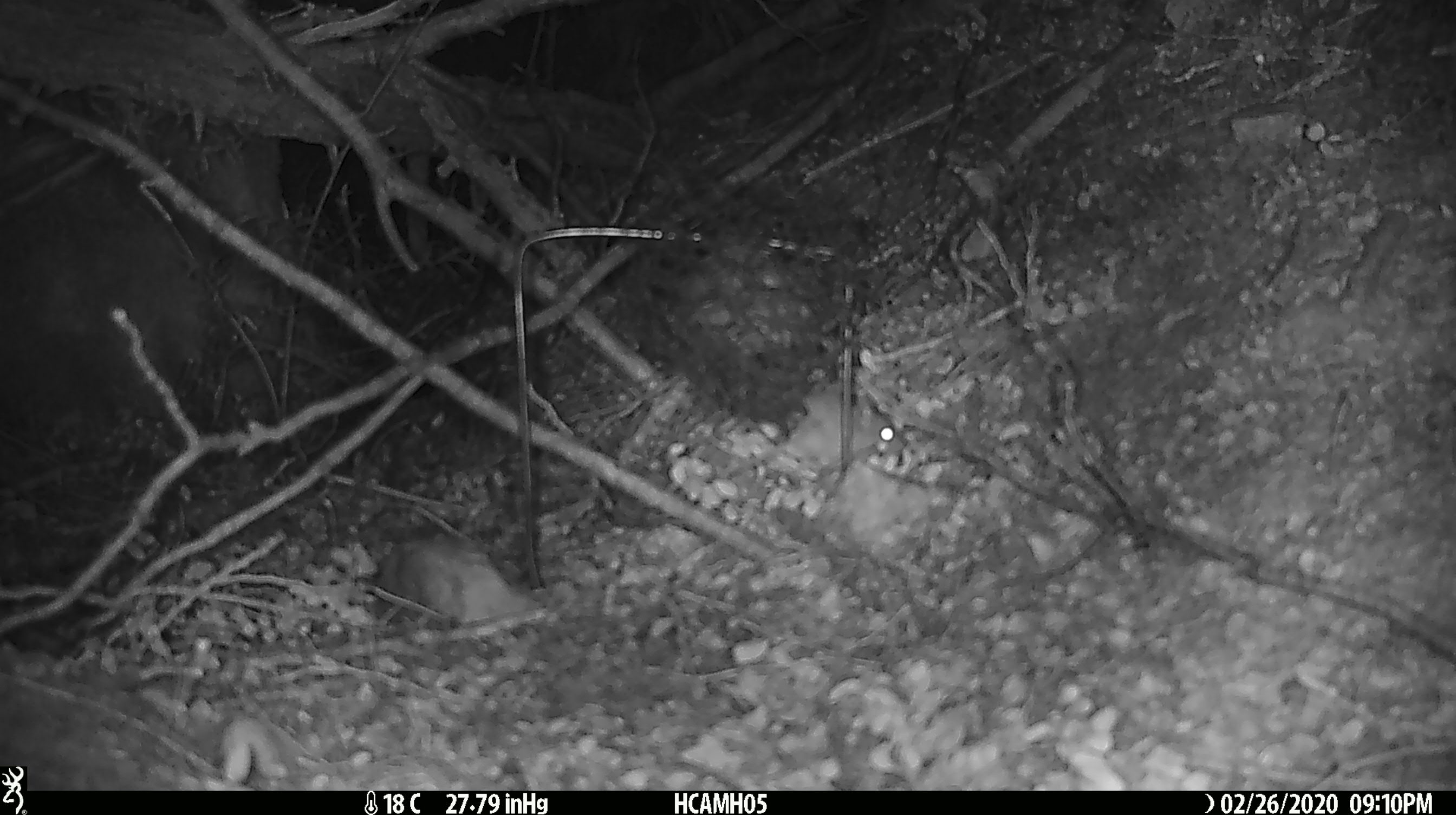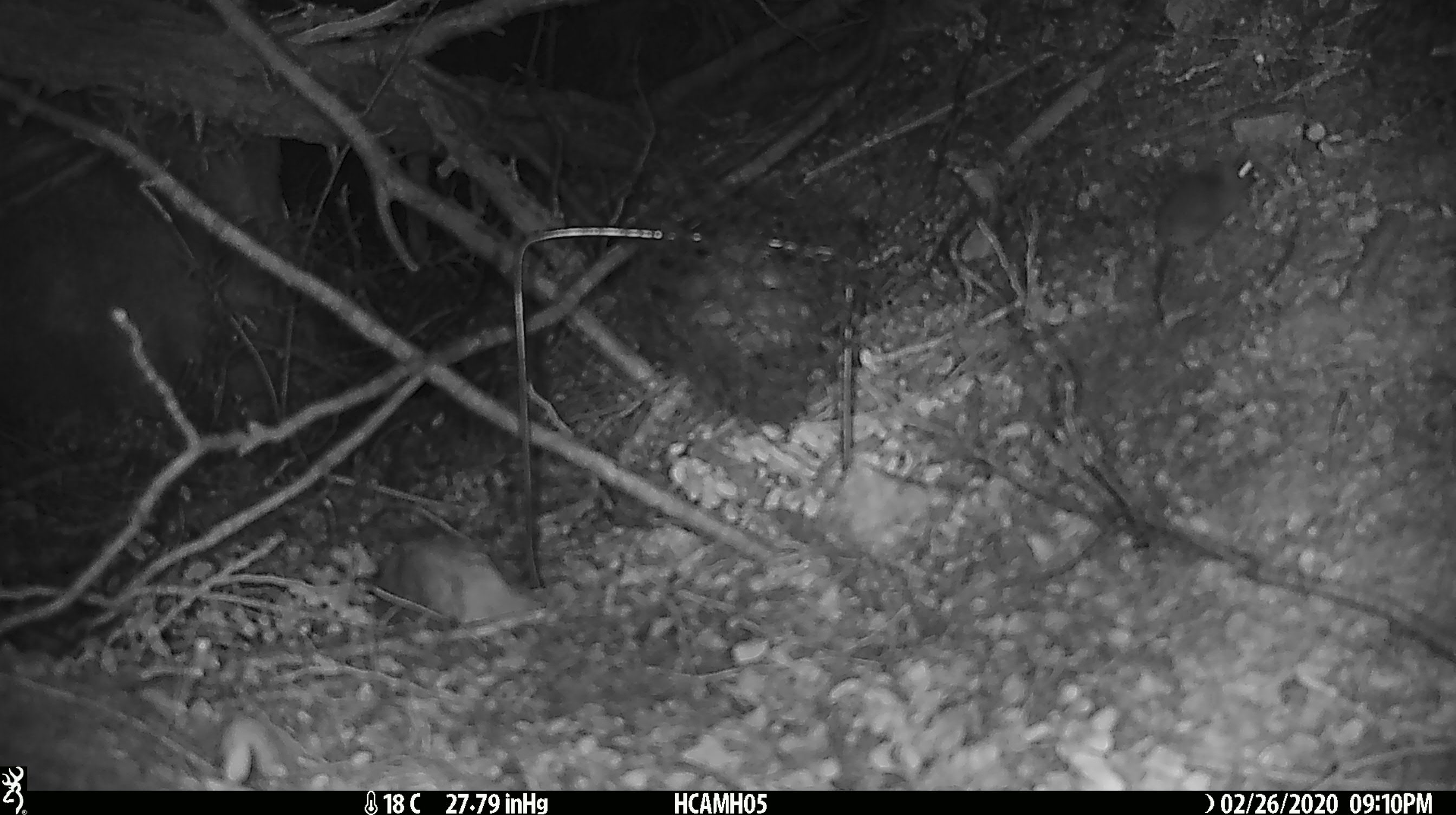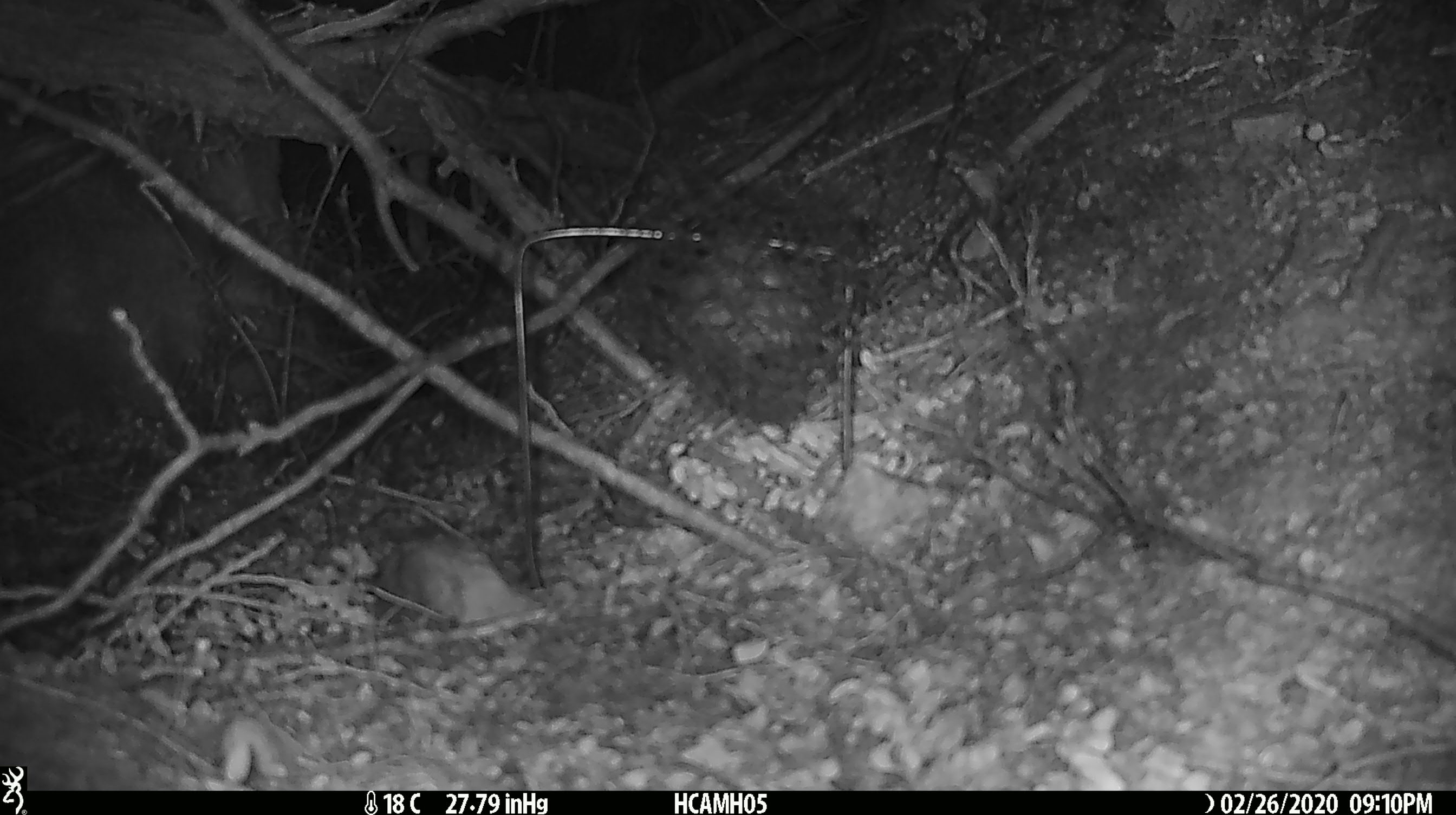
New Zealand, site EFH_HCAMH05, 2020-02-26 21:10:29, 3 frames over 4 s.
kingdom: Animalia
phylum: Chordata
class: Mammalia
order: Rodentia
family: Muridae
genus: Mus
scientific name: Mus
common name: mouse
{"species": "mouse (Mus)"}